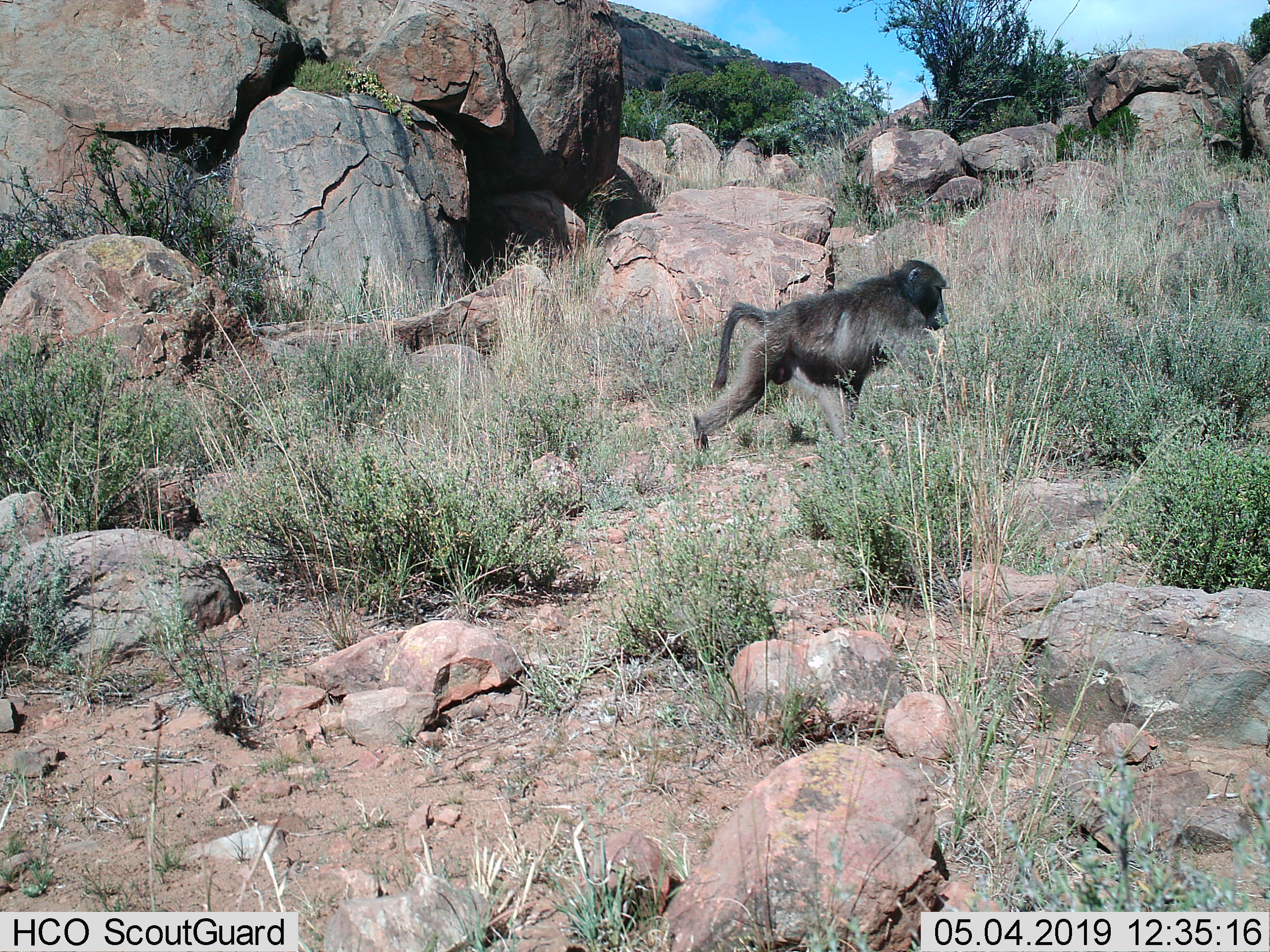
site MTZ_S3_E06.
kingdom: Animalia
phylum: Chordata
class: Mammalia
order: Primates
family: Cercopithecidae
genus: Papio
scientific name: Papio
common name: baboon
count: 1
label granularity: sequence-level